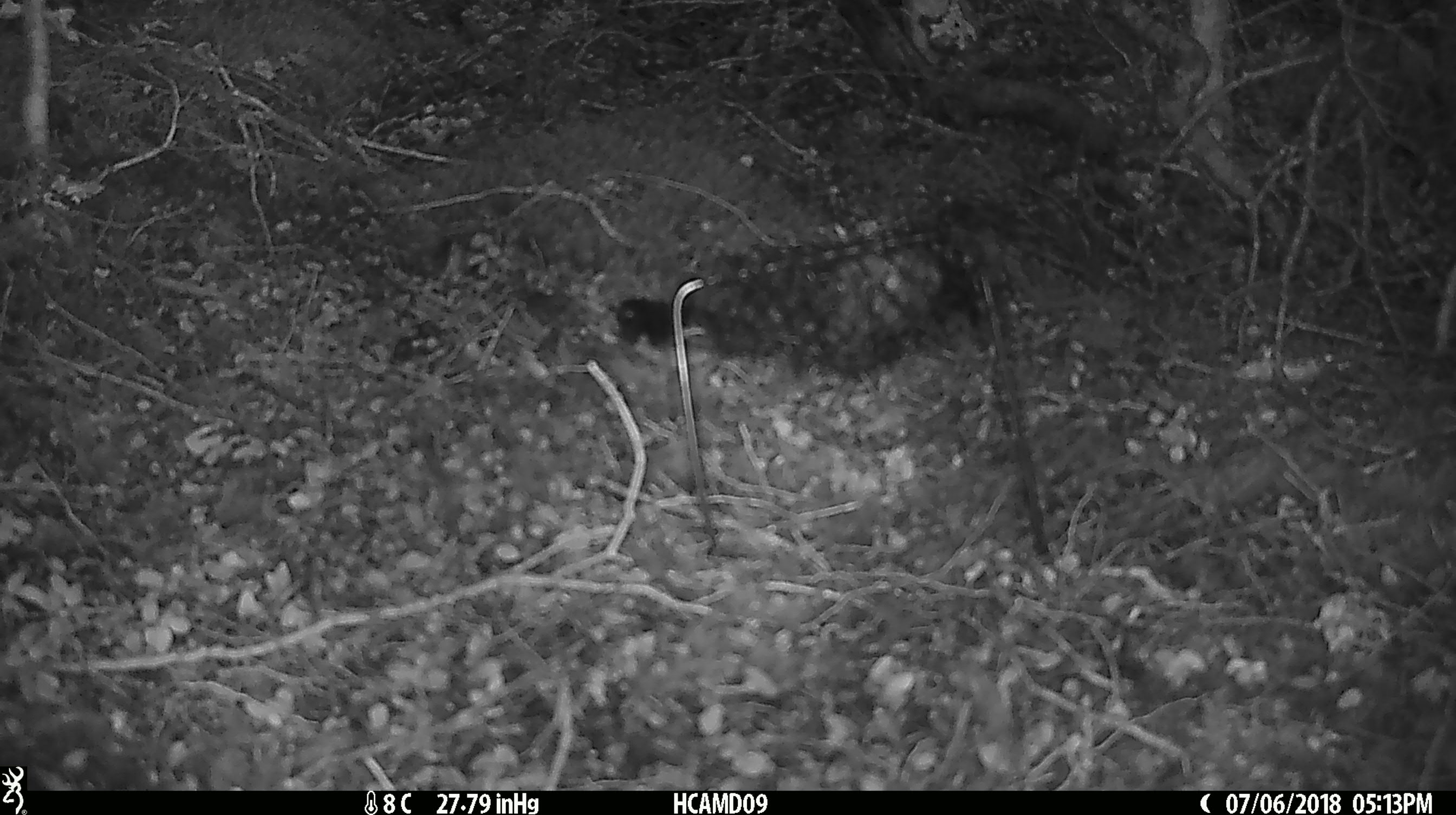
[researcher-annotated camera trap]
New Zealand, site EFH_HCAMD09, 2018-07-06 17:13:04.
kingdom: Animalia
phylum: Chordata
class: Aves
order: Passeriformes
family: Petroicidae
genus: Petroica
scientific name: Petroica macrocephala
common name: tomtit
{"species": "tomtit (Petroica macrocephala)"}